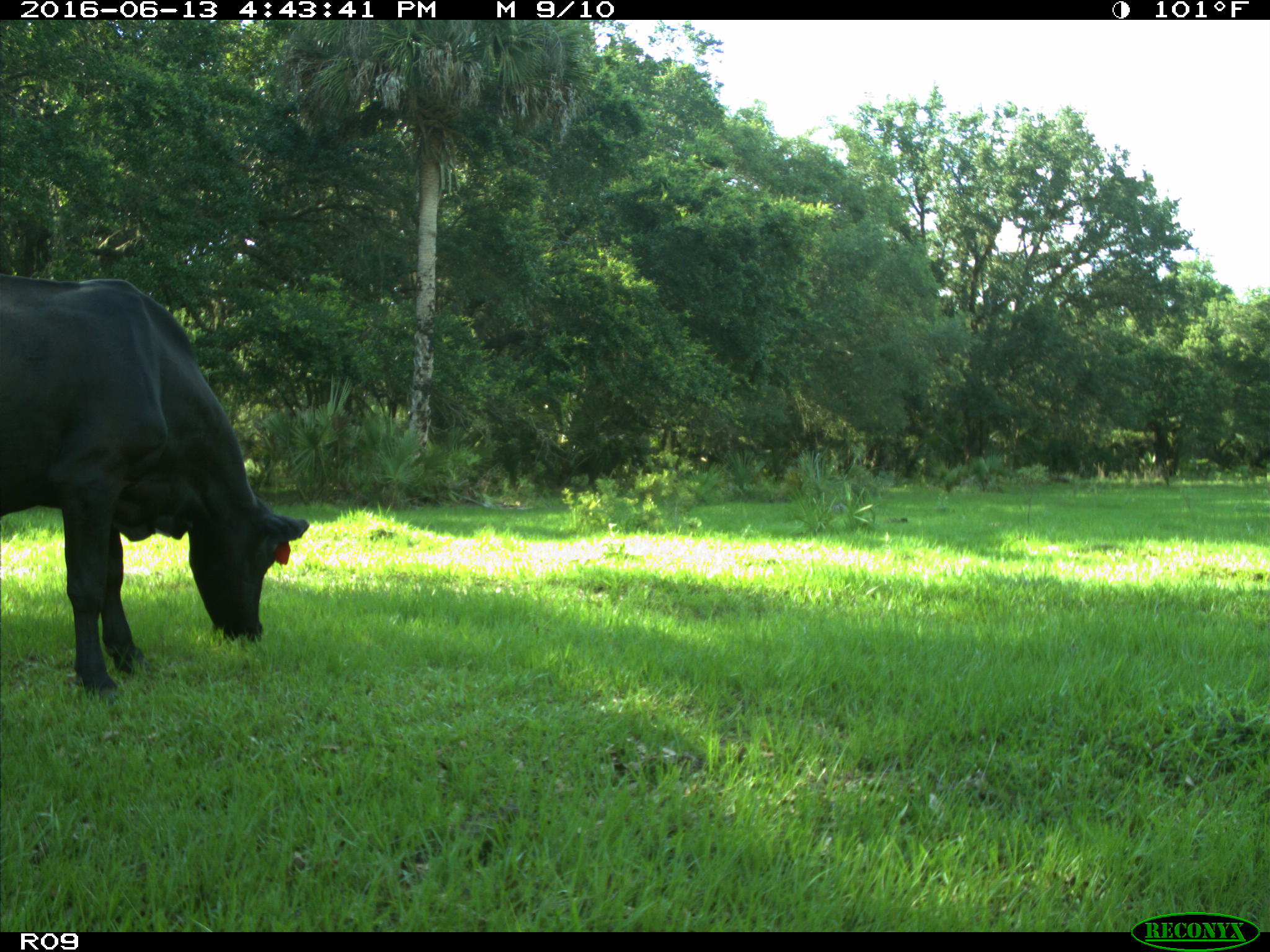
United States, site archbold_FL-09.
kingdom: Animalia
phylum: Chordata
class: Mammalia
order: Artiodactyla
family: Bovidae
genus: Bos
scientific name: Bos taurus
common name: domestic cow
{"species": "Bos taurus (domestic cow)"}